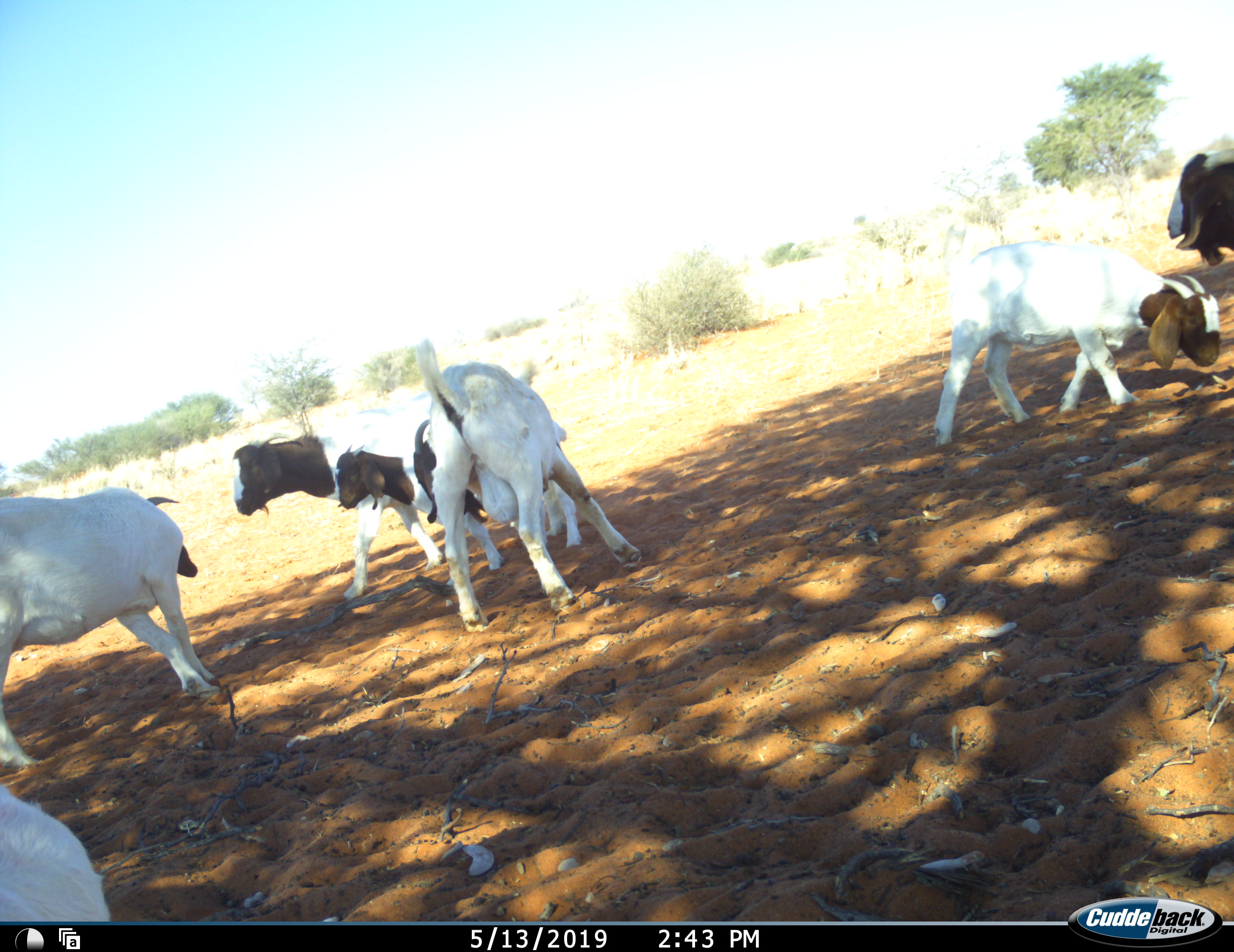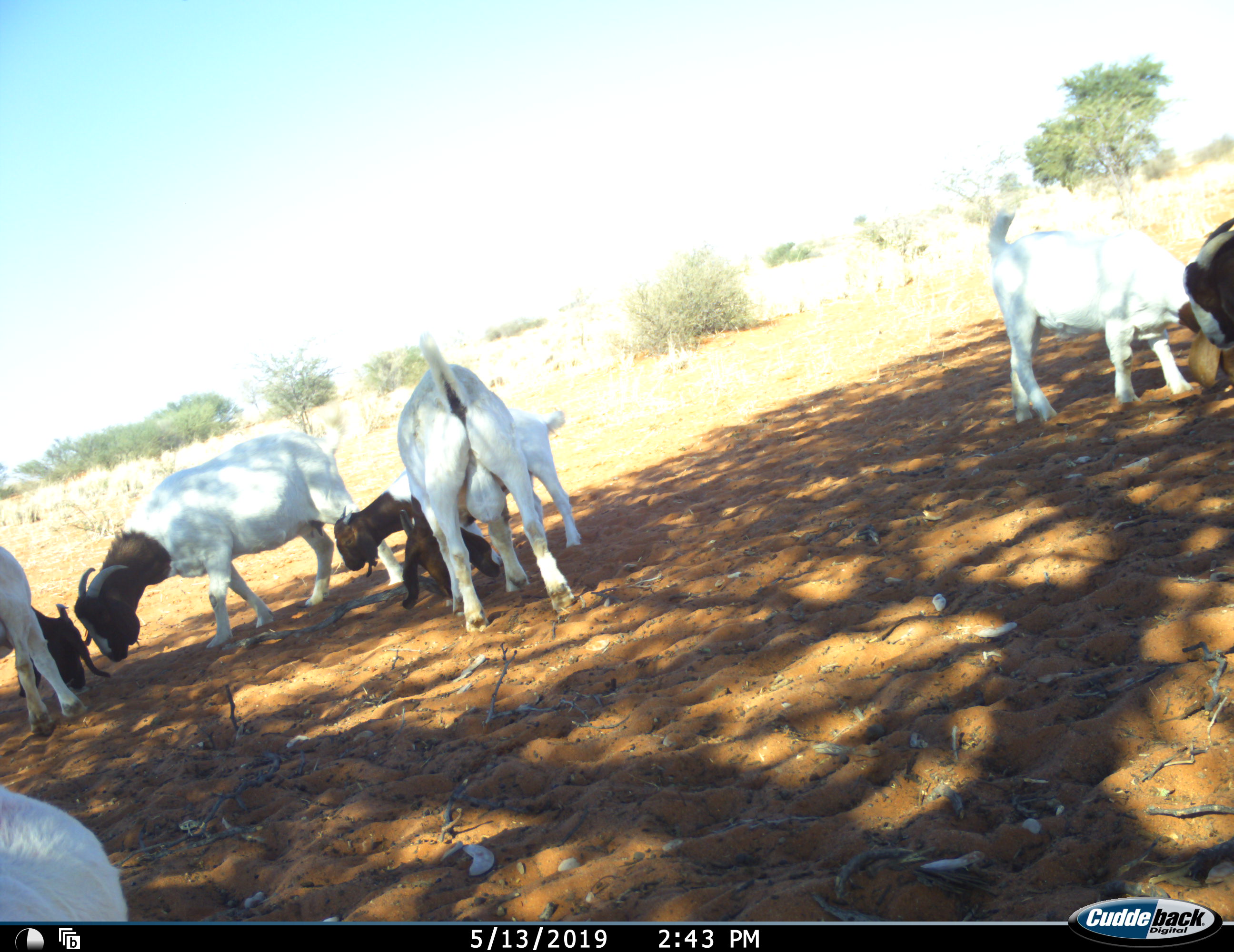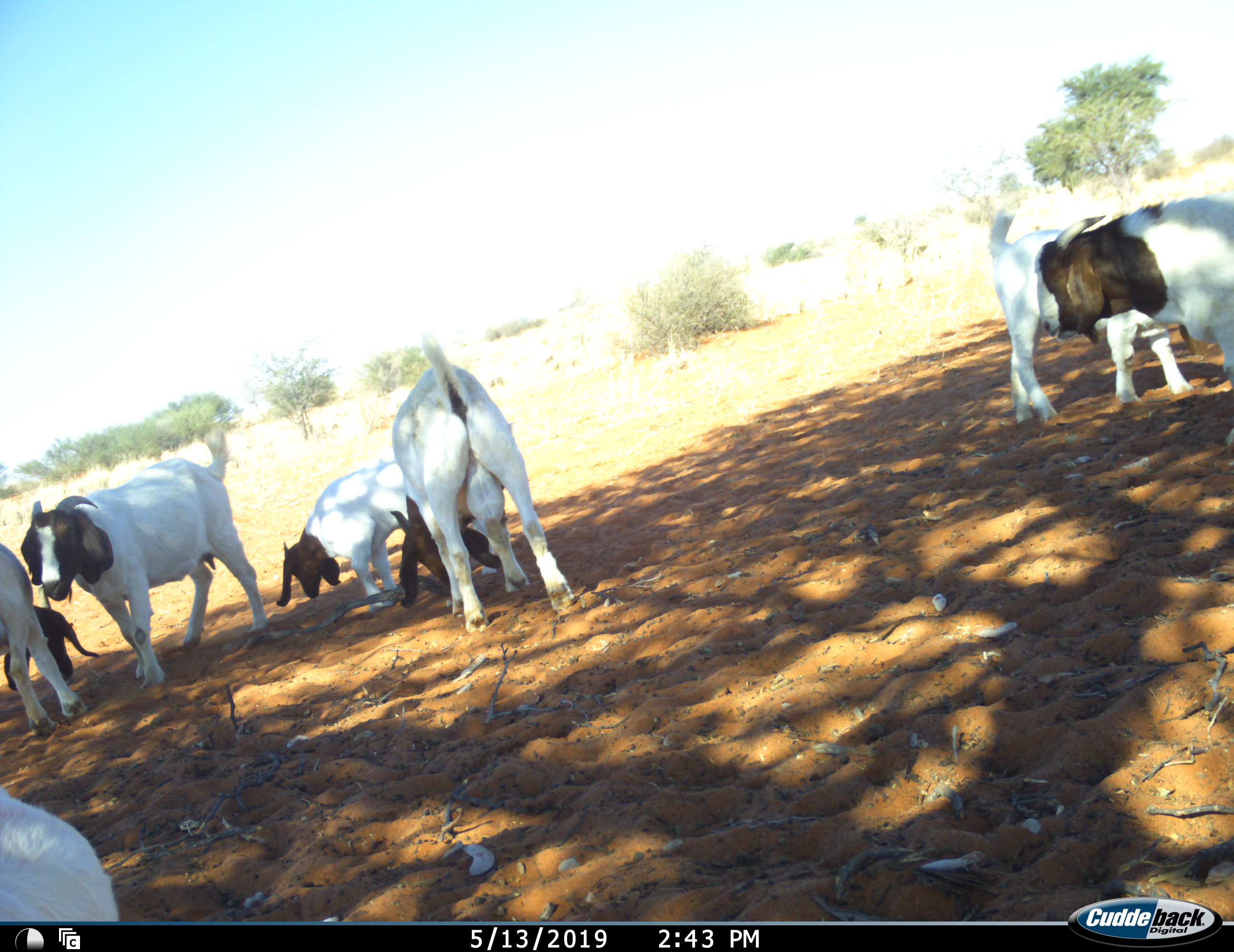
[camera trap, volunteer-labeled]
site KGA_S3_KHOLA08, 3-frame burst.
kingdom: Animalia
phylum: Chordata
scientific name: Vertebrata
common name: domestic animal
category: domesticanimal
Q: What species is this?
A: Domesticanimal (domestic animal) (Vertebrata).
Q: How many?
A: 7.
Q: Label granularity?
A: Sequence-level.